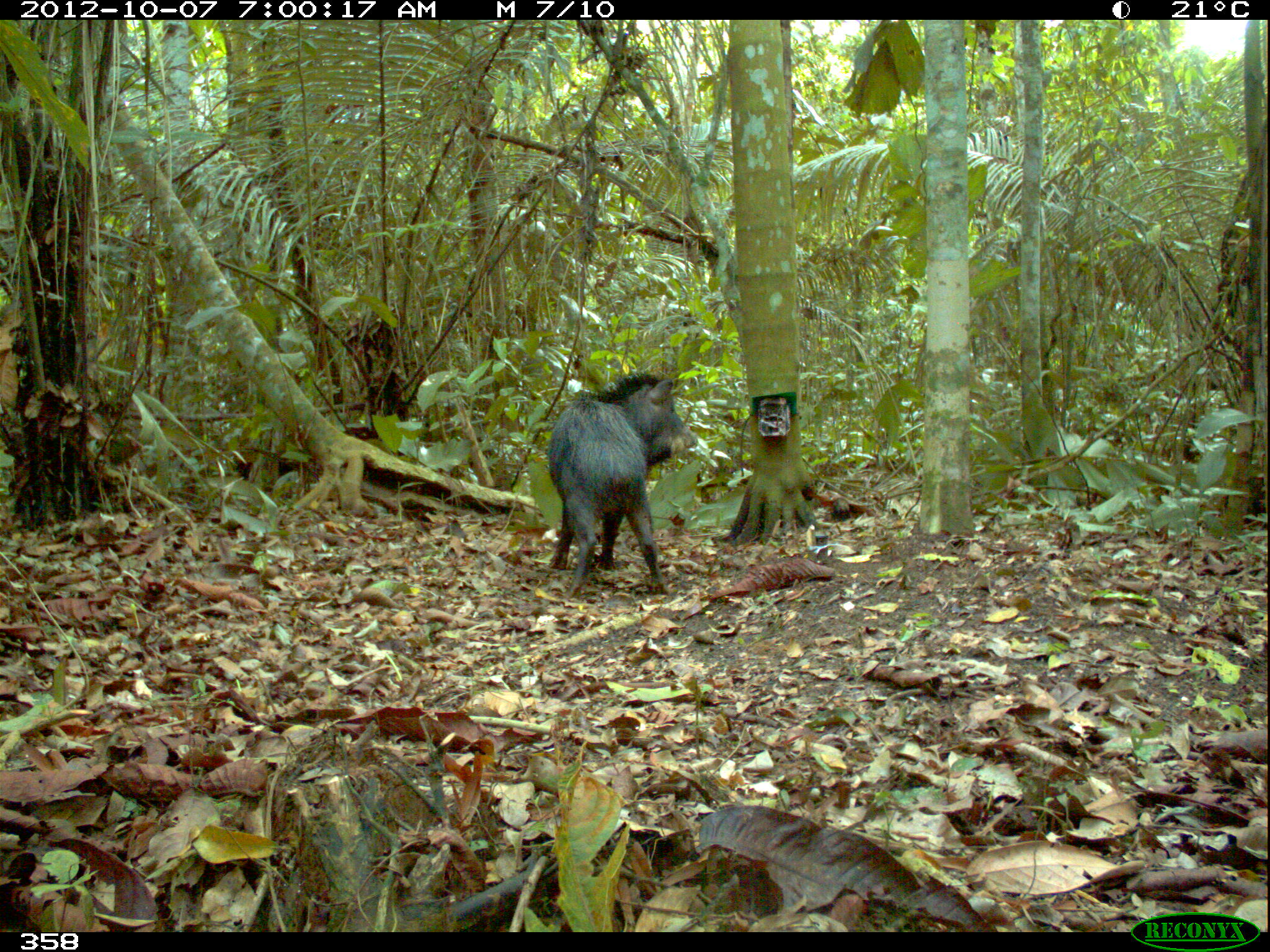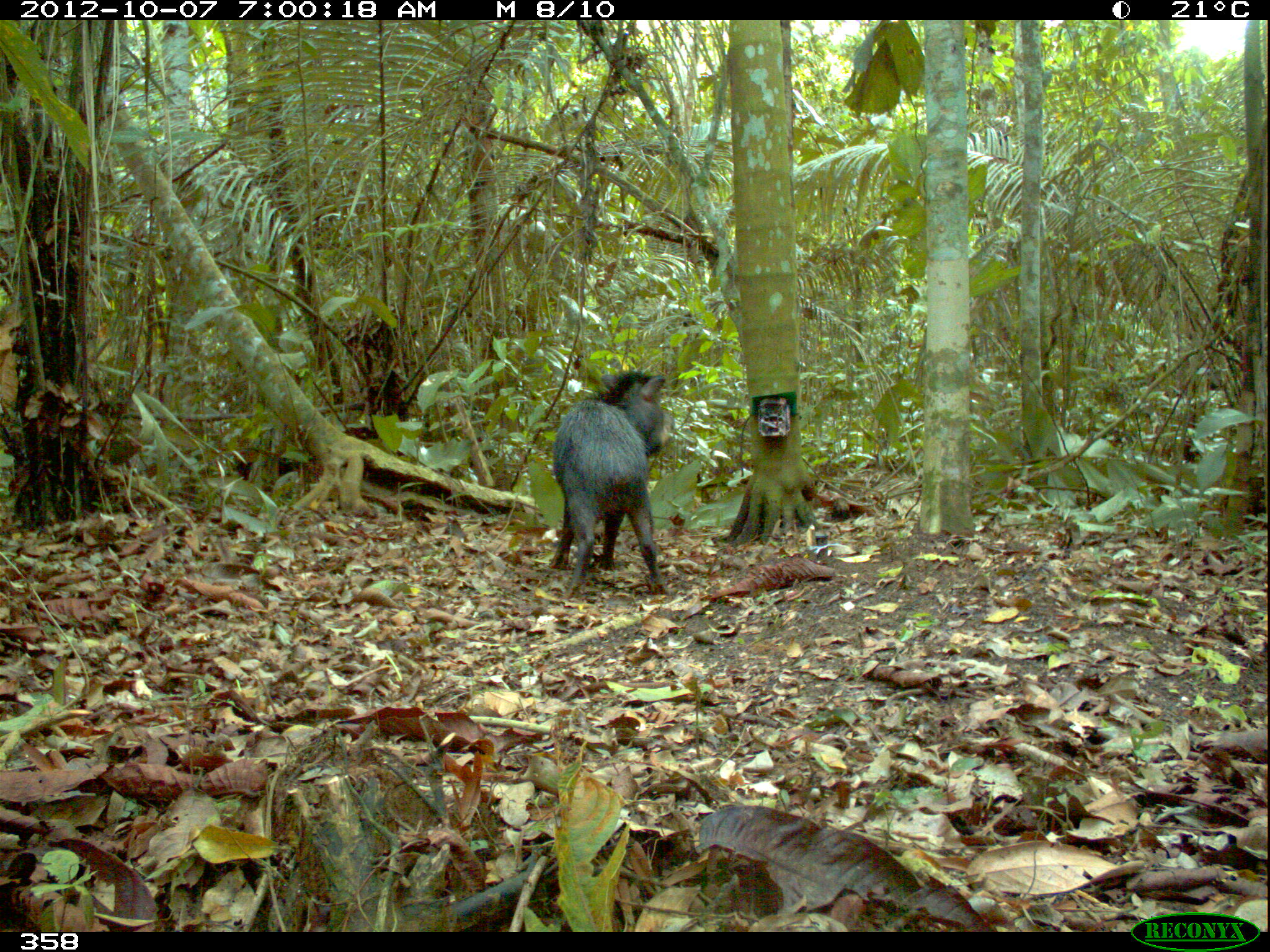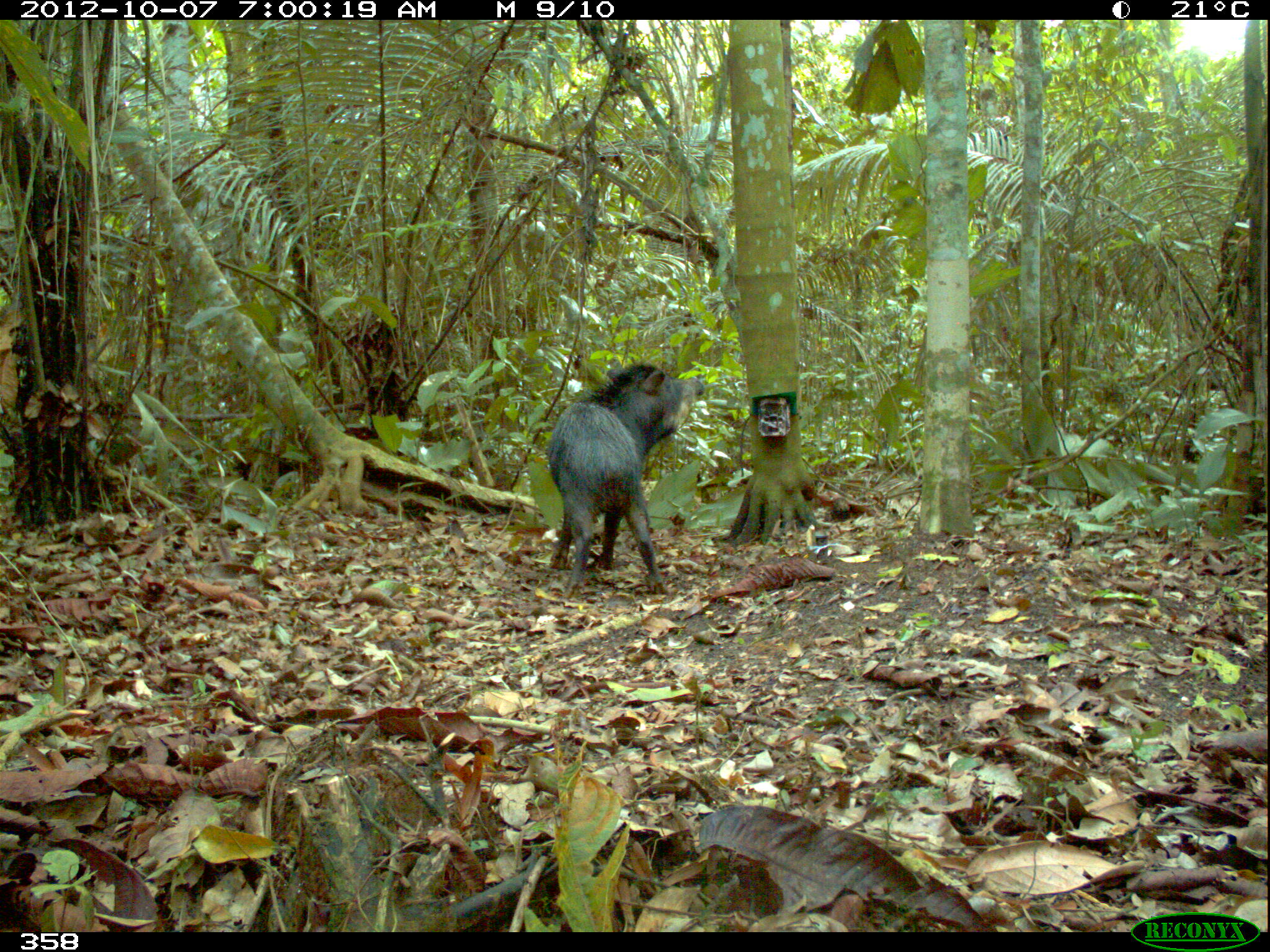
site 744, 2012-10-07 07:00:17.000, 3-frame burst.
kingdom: Animalia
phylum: Chordata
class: Mammalia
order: Artiodactyla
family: Tayassuidae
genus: Tayassu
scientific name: Tayassu pecari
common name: white-lipped peccary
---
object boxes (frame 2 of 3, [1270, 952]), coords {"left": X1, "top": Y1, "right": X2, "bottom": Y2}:
tayassu pecari: {"left": 551, "top": 371, "right": 674, "bottom": 600}